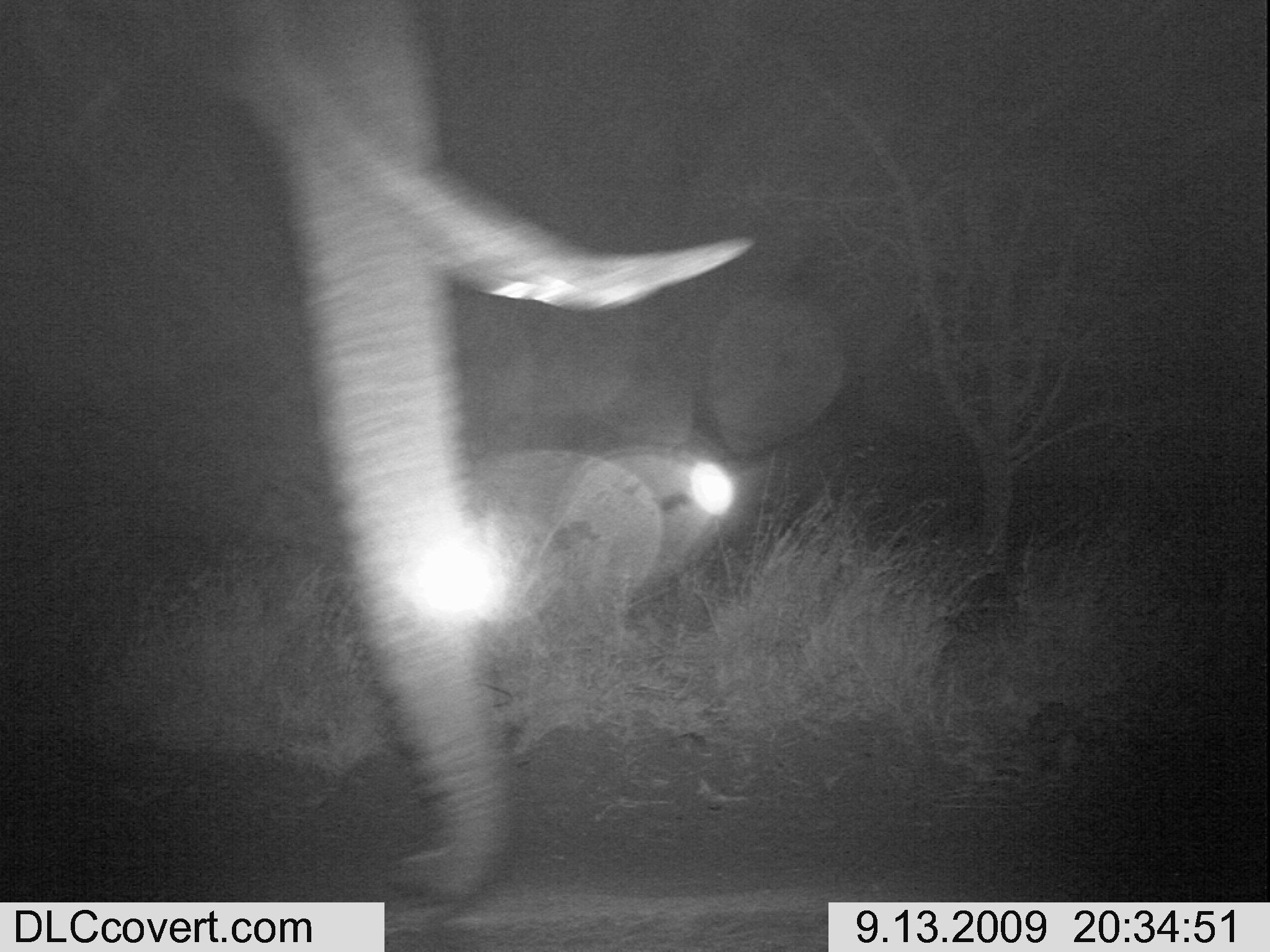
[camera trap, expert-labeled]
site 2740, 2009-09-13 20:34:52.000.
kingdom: Animalia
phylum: Chordata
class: Mammalia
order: Proboscidea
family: Elephantidae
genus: Loxodonta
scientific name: Loxodonta africana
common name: african bush elephant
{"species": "Loxodonta africana (african bush elephant)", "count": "1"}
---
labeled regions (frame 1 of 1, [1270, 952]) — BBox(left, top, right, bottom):
loxodonta africana: BBox(0, 0, 755, 894)